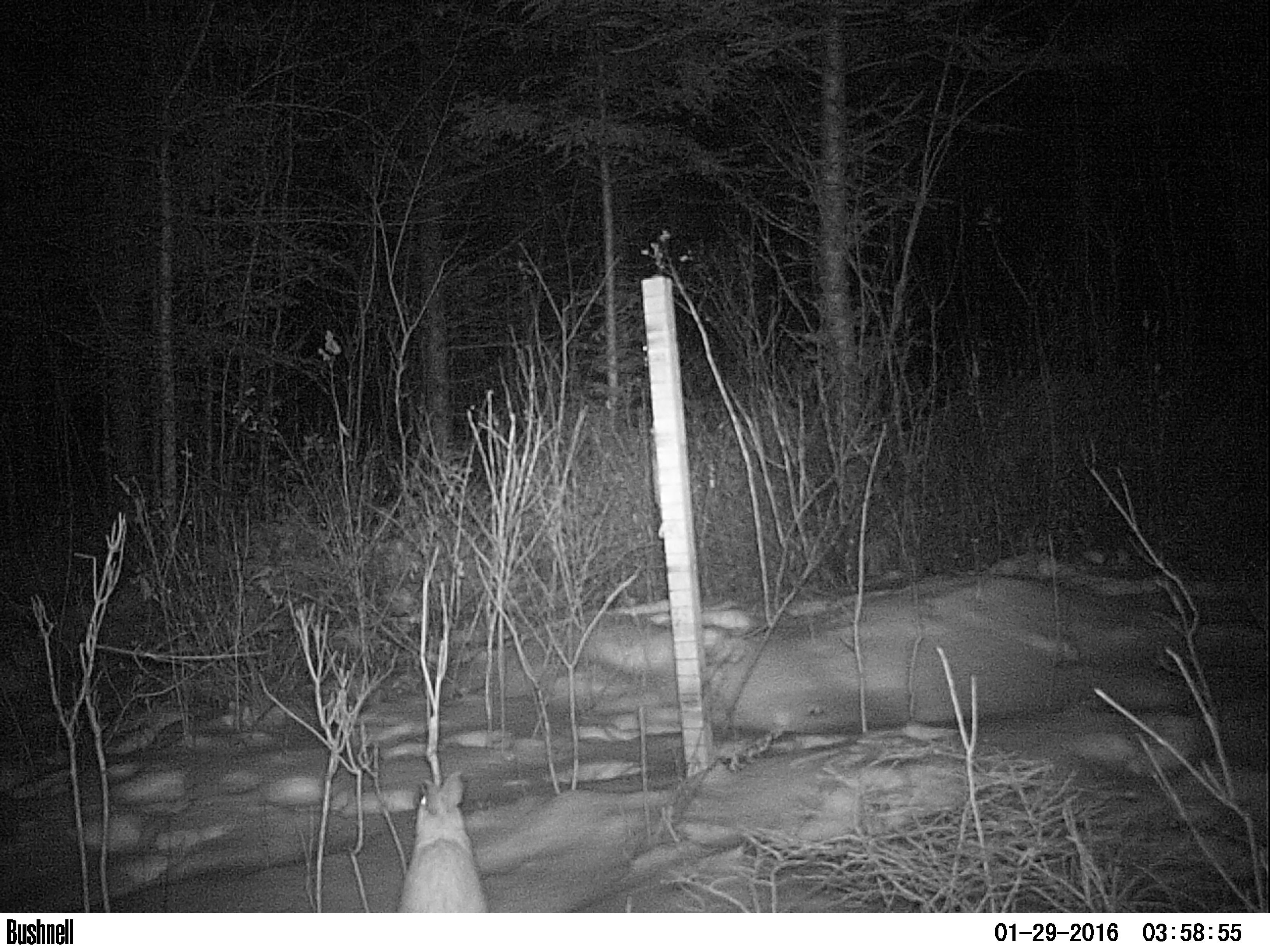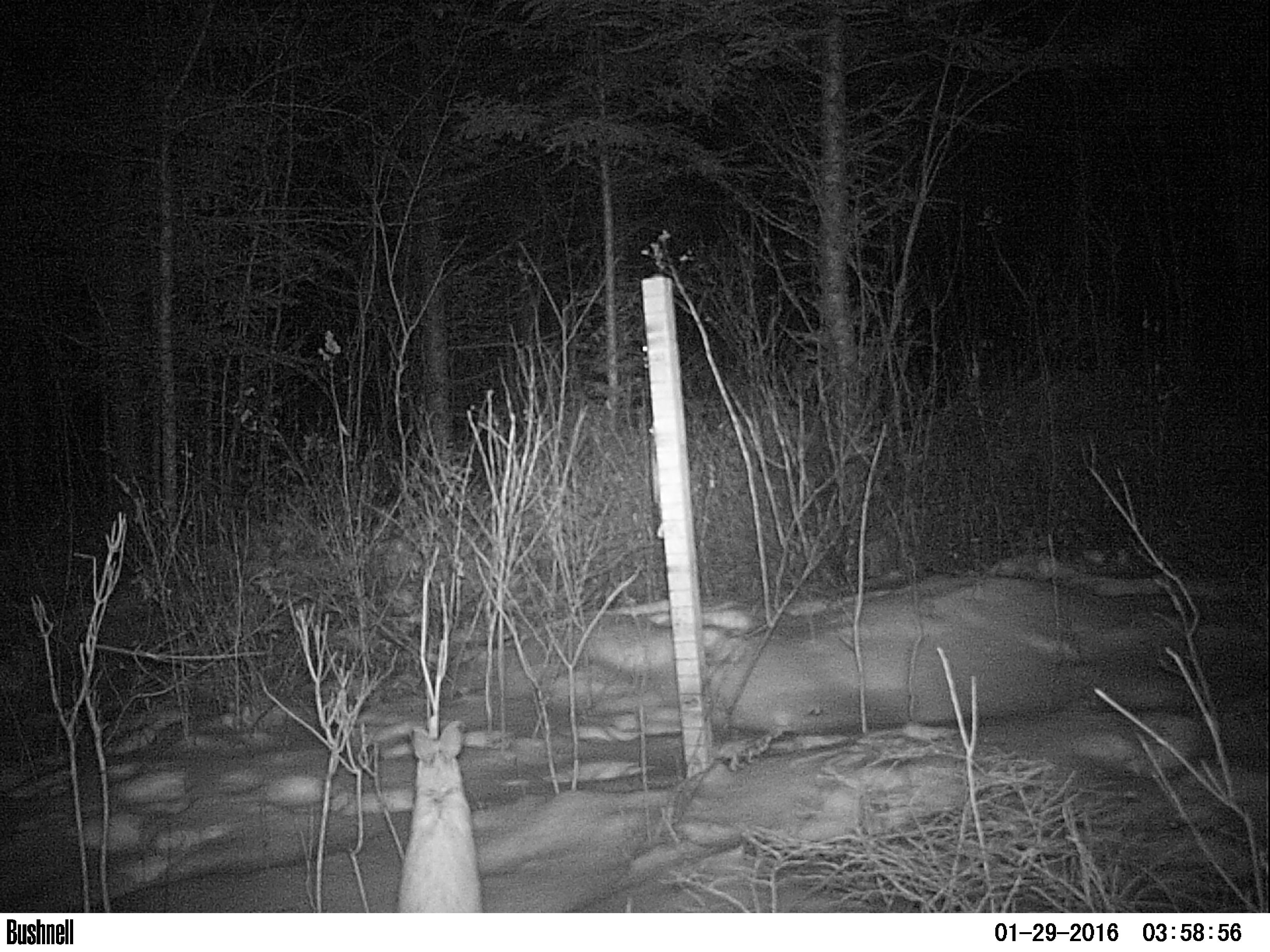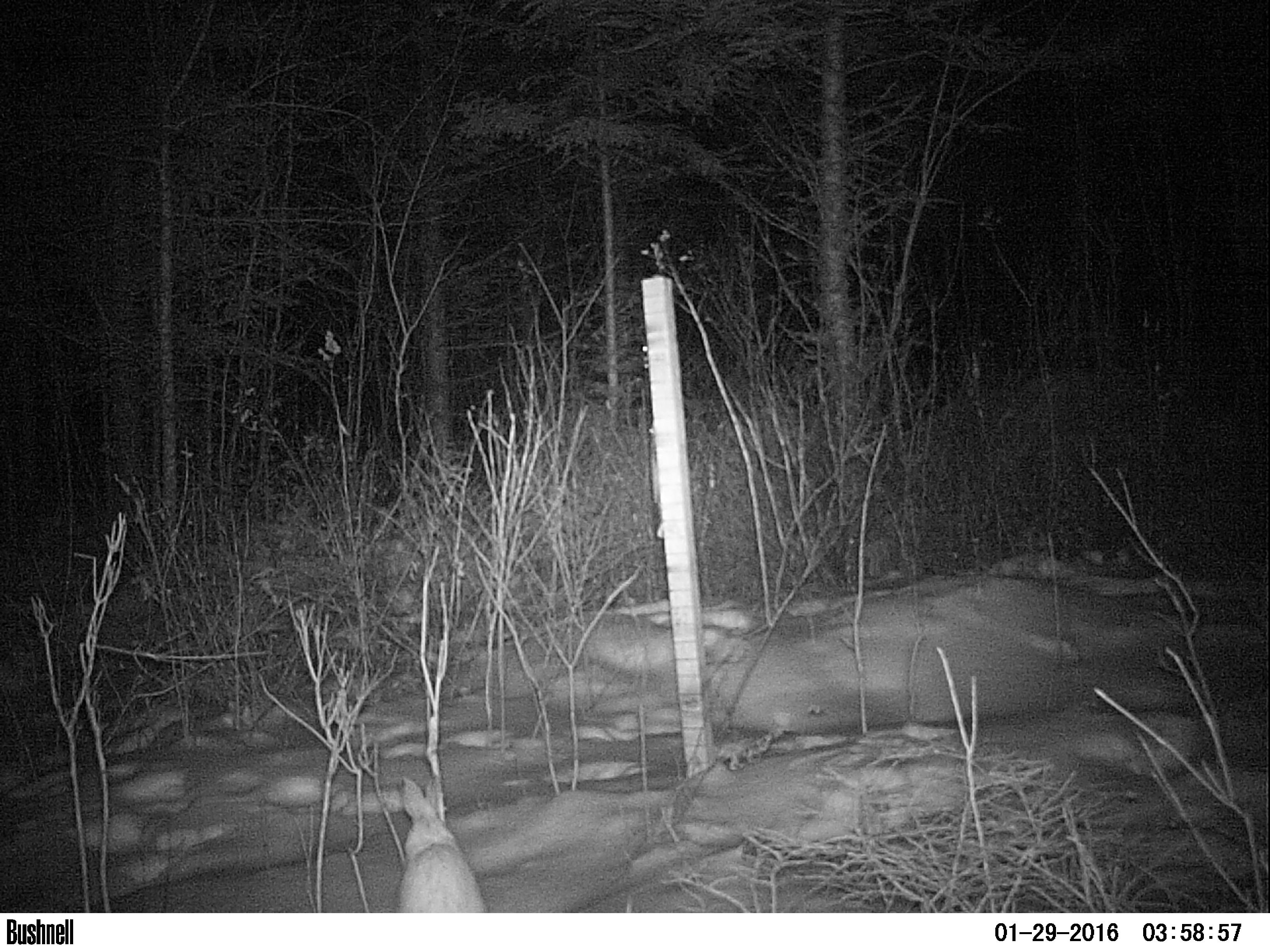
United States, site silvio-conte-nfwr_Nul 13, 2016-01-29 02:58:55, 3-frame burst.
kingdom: Animalia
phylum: Chordata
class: Mammalia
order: Lagomorpha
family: Leporidae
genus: Lepus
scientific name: Lepus americanus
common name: snowshoe hare